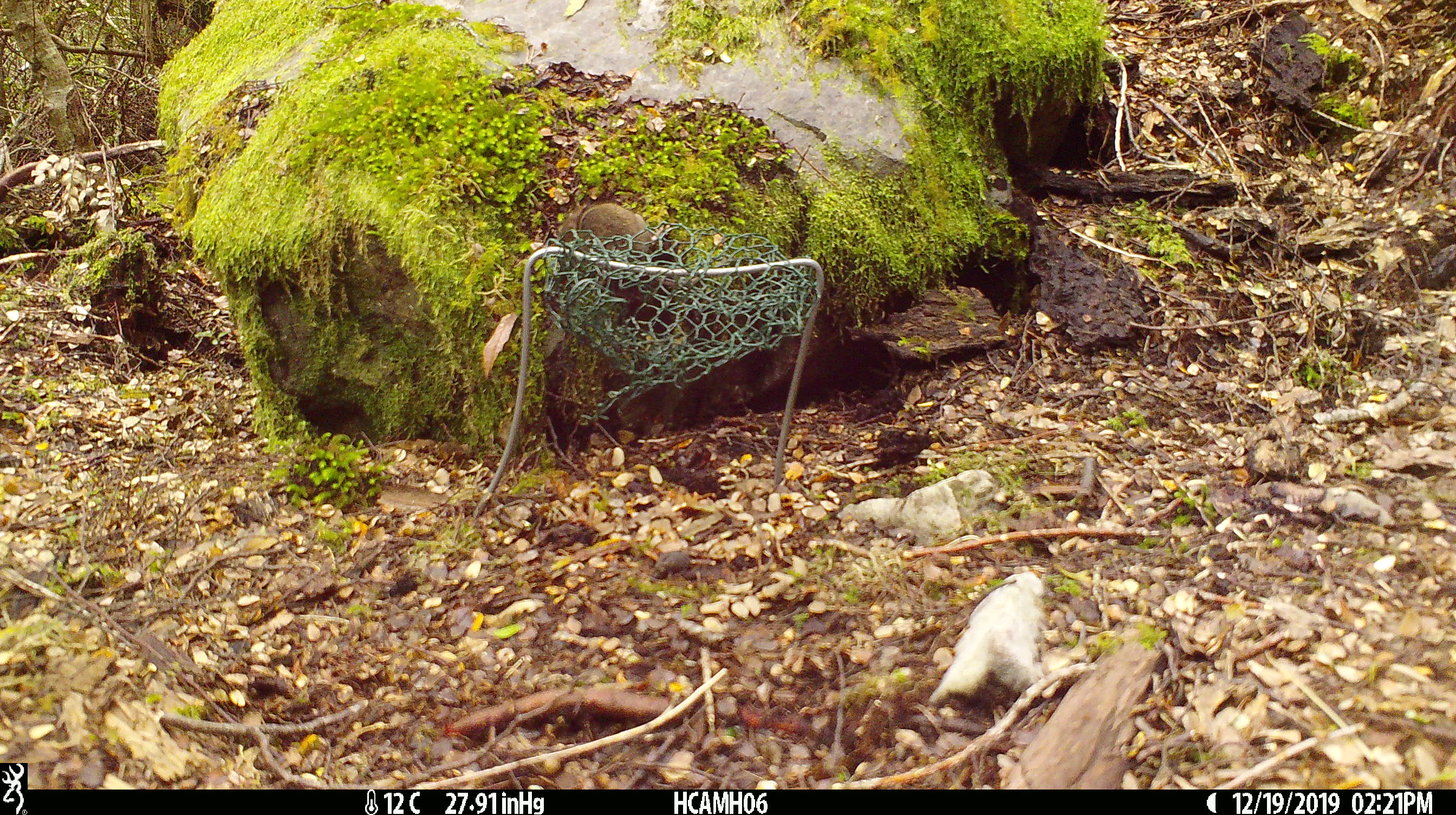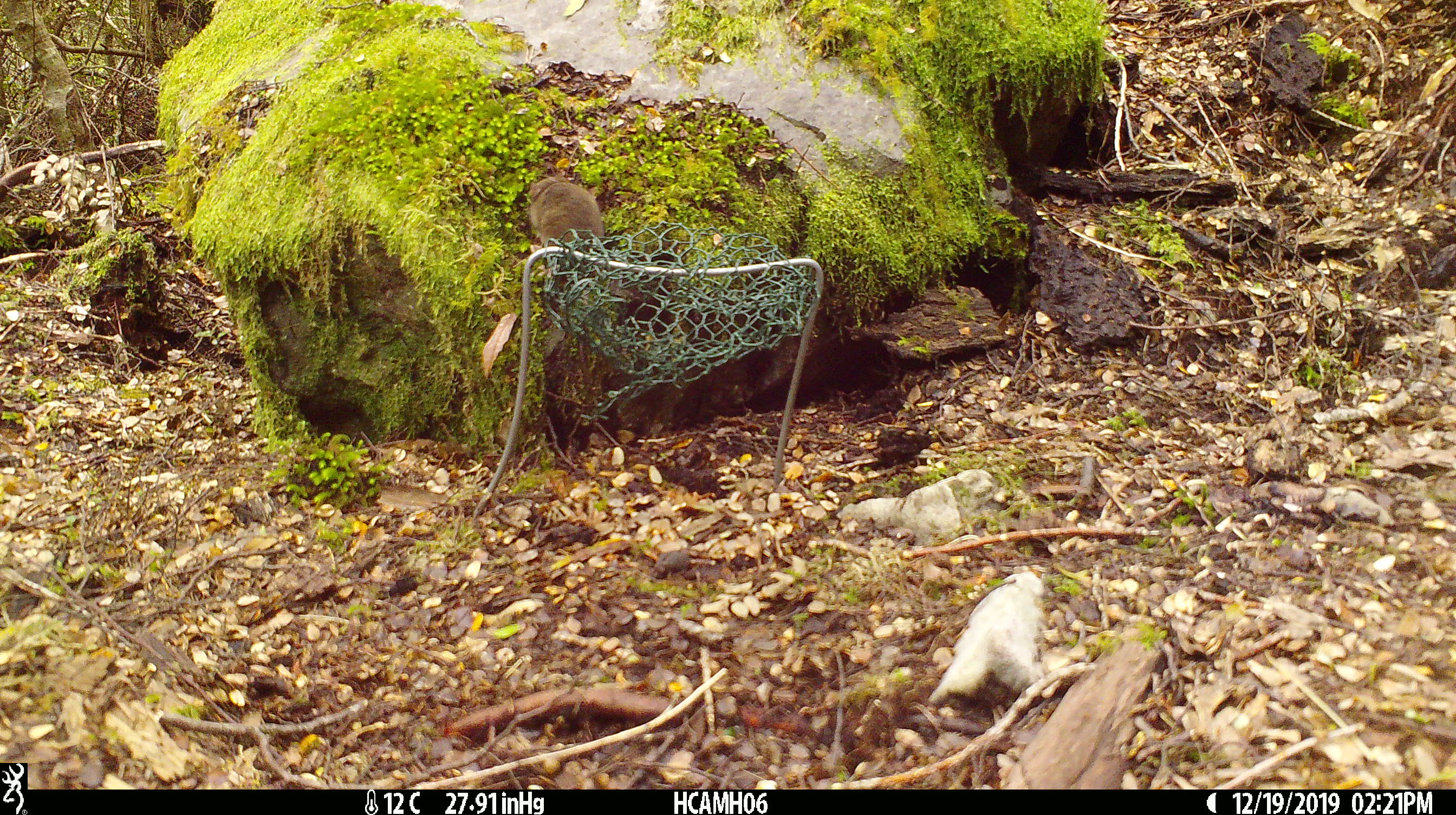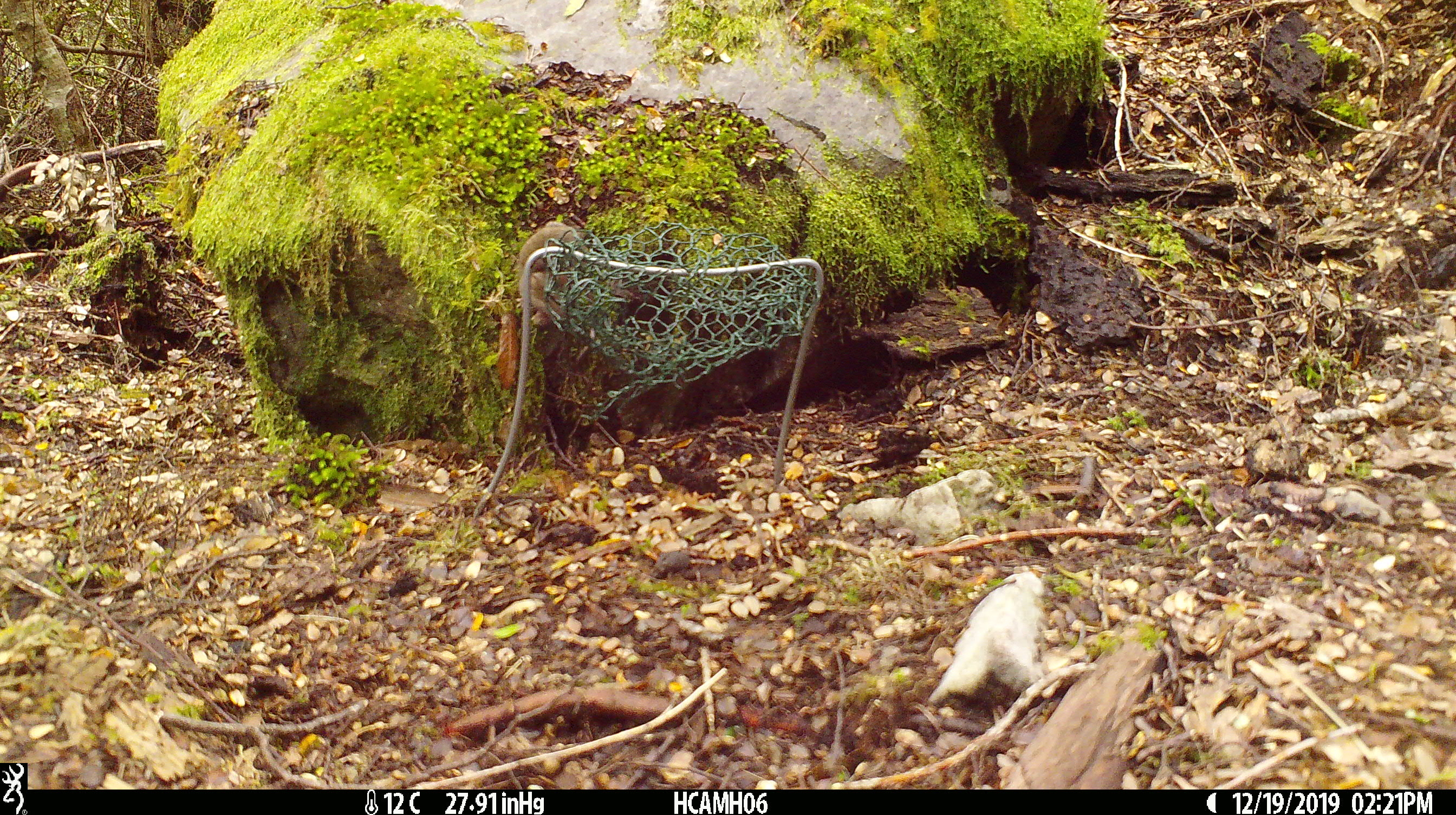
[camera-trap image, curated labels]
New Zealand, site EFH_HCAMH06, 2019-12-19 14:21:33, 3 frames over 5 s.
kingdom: Animalia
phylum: Chordata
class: Mammalia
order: Rodentia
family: Muridae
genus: Mus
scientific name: Mus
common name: mouse